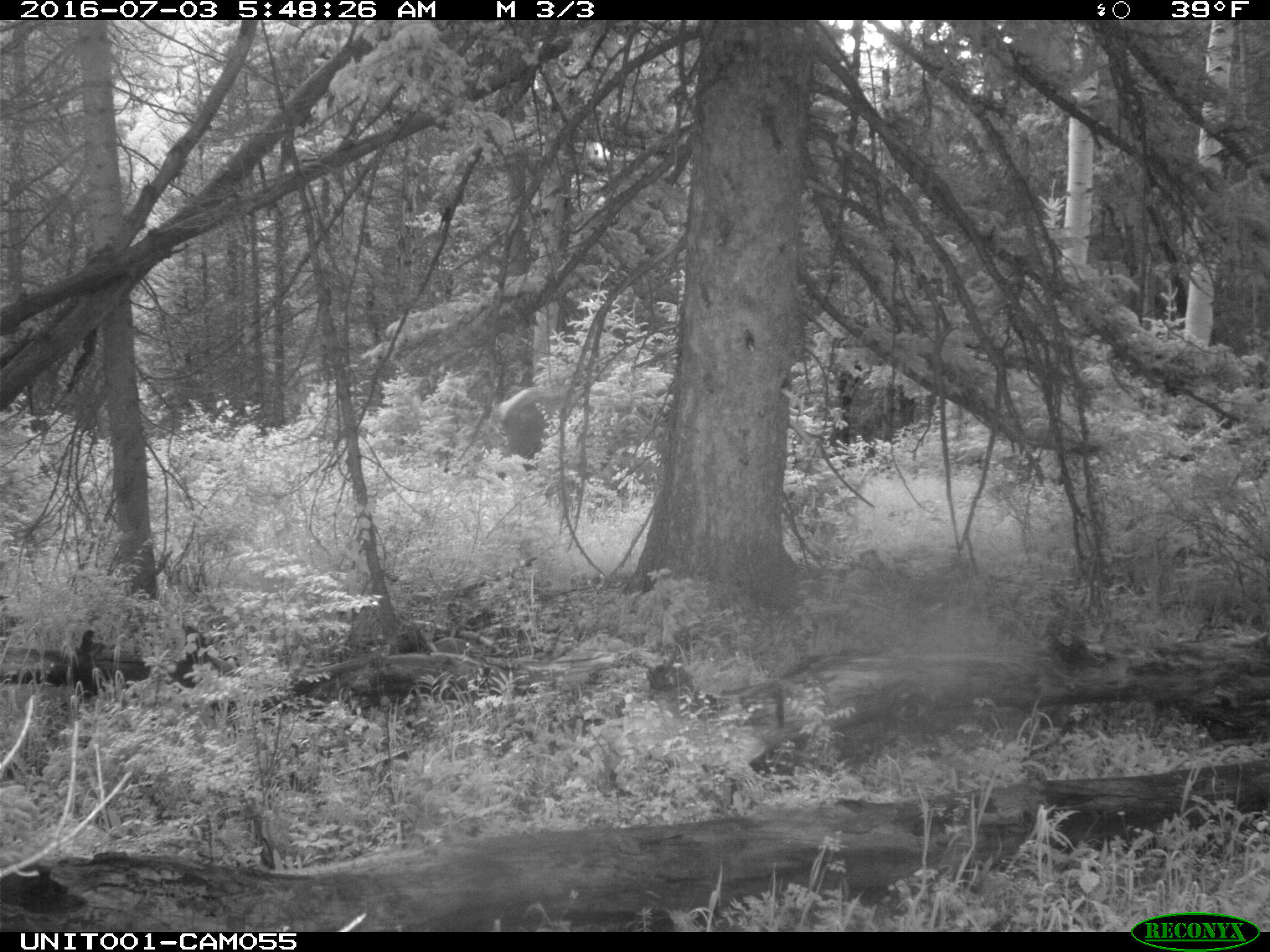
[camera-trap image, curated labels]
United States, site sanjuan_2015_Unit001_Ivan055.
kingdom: Animalia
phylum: Chordata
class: Mammalia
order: Artiodactyla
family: Cervidae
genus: Cervus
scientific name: Cervus elaphus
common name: red deer